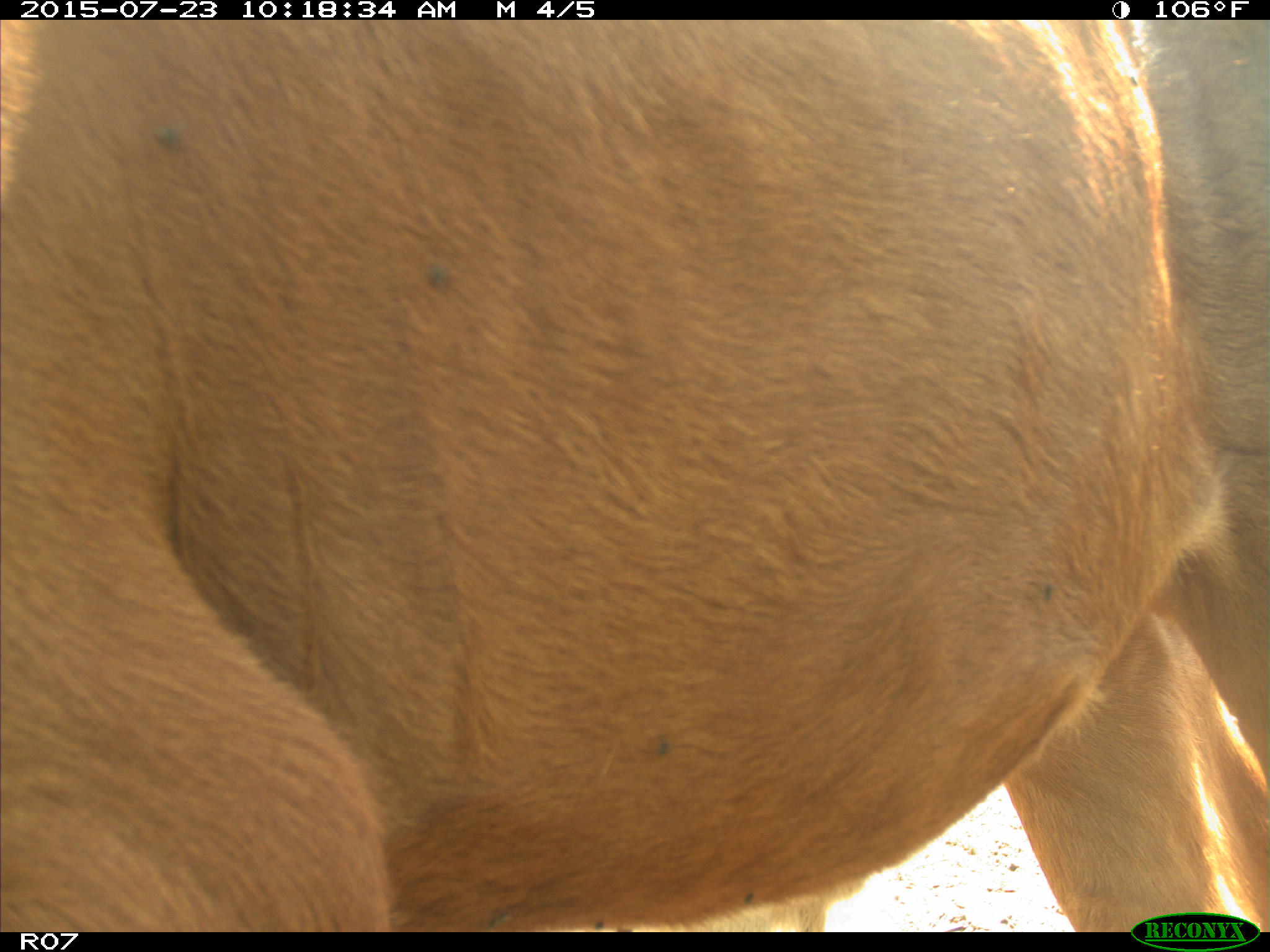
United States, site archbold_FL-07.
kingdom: Animalia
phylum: Chordata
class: Mammalia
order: Artiodactyla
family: Bovidae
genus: Bos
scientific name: Bos taurus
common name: domestic cow